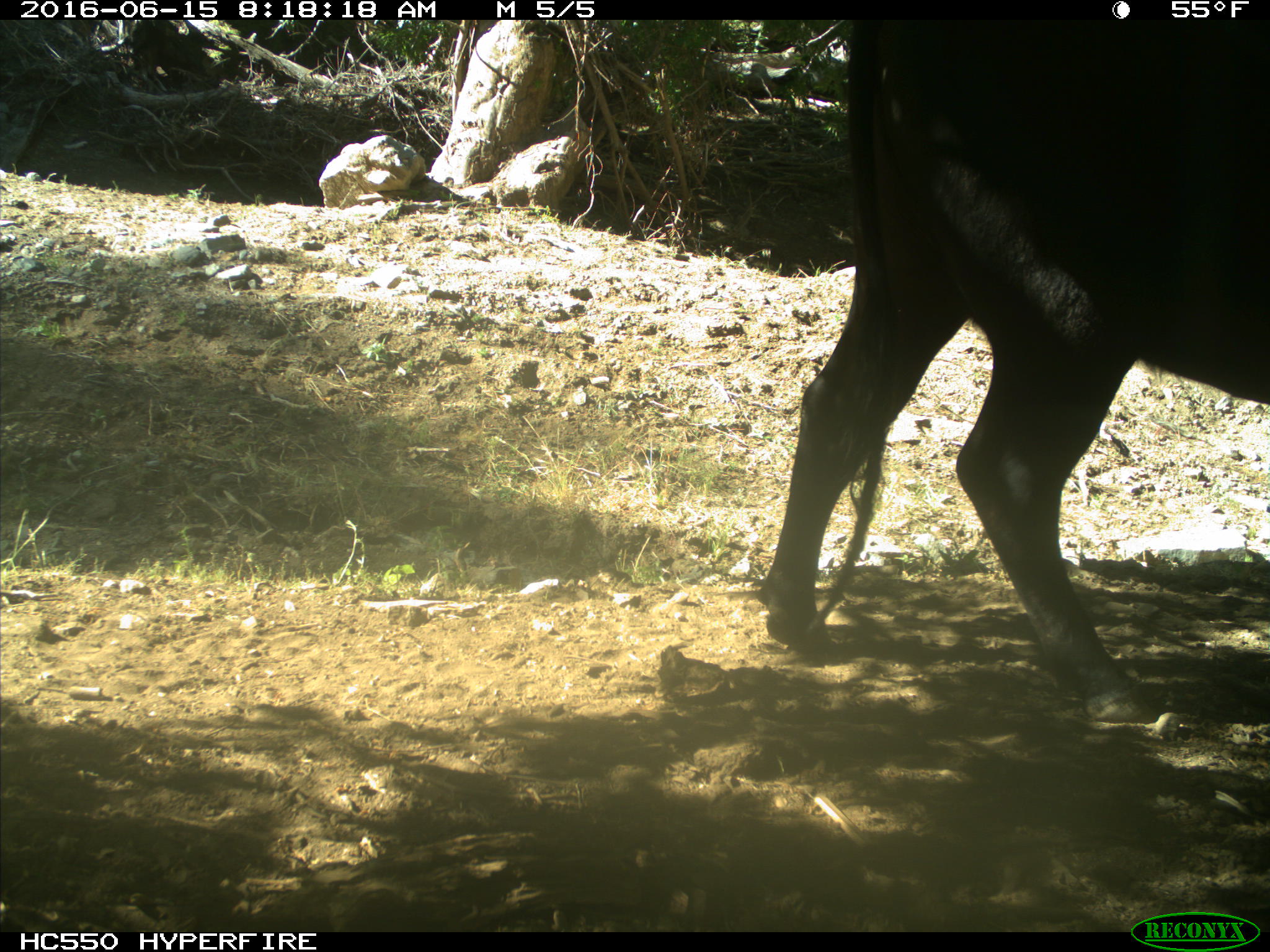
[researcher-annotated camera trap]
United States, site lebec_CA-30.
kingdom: Animalia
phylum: Chordata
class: Mammalia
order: Artiodactyla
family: Bovidae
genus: Bos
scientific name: Bos taurus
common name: domestic cow